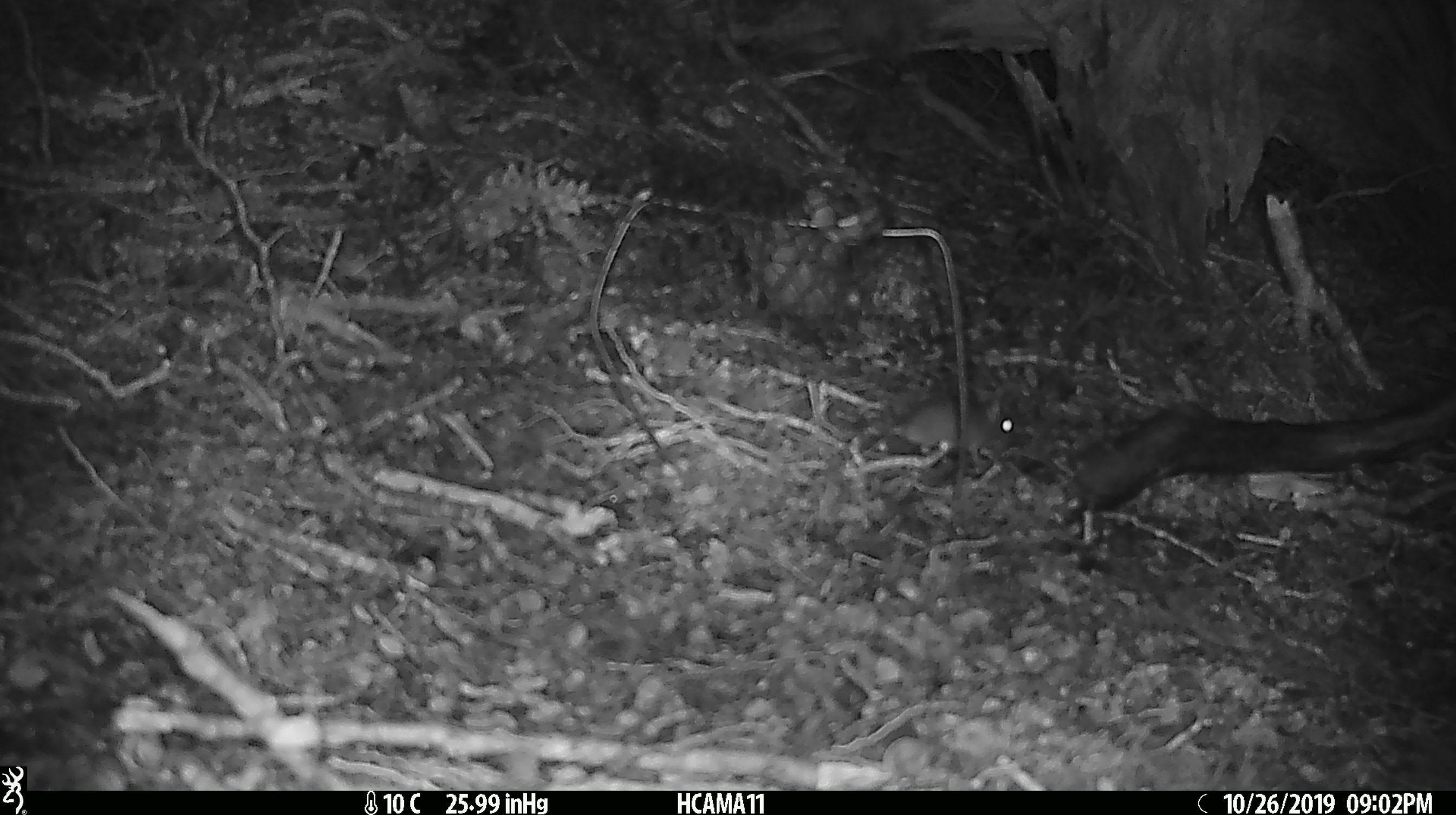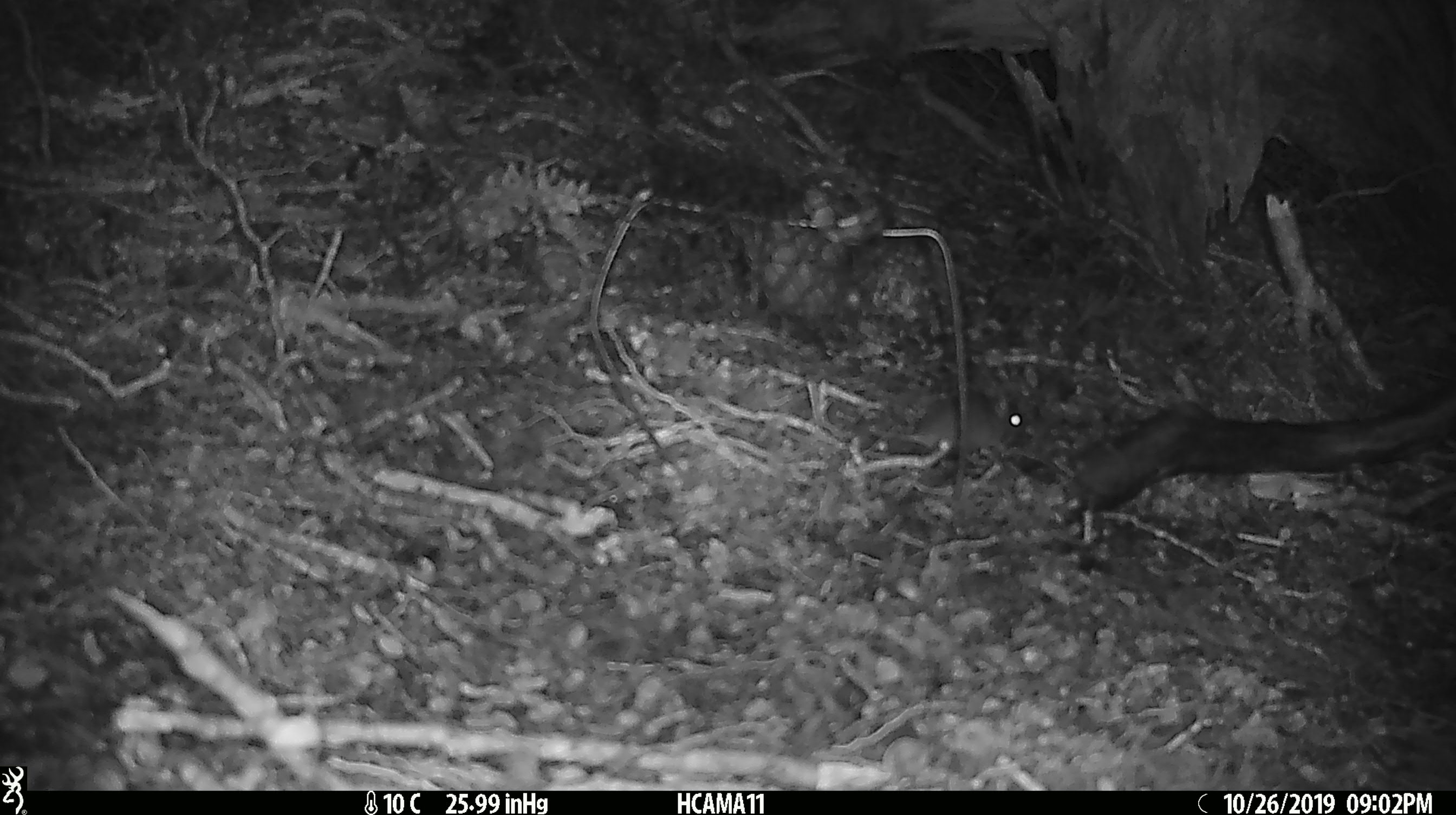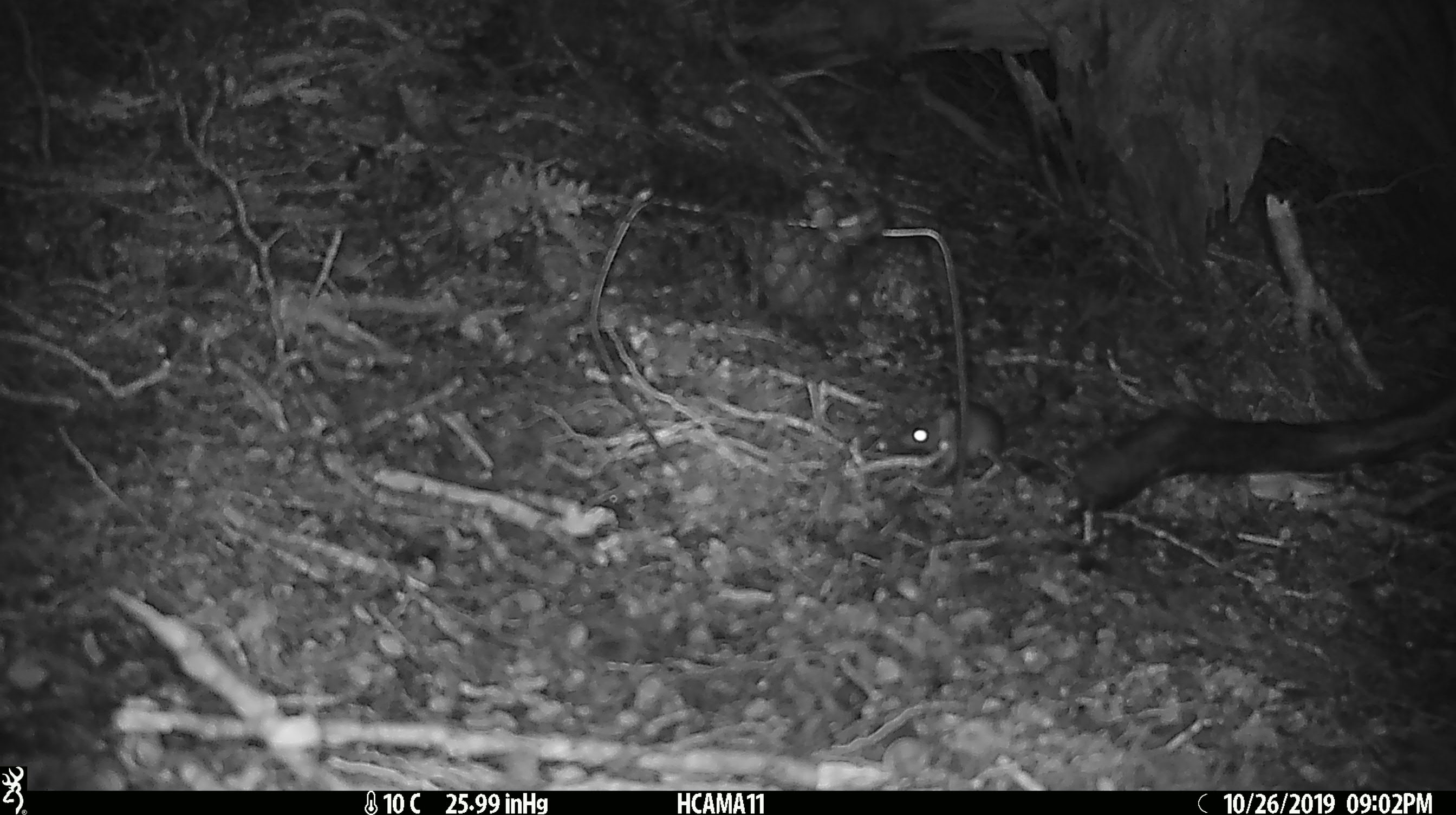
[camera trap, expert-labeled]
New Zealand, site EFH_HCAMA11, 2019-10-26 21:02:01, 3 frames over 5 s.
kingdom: Animalia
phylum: Chordata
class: Mammalia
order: Rodentia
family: Muridae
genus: Mus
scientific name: Mus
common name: mouse